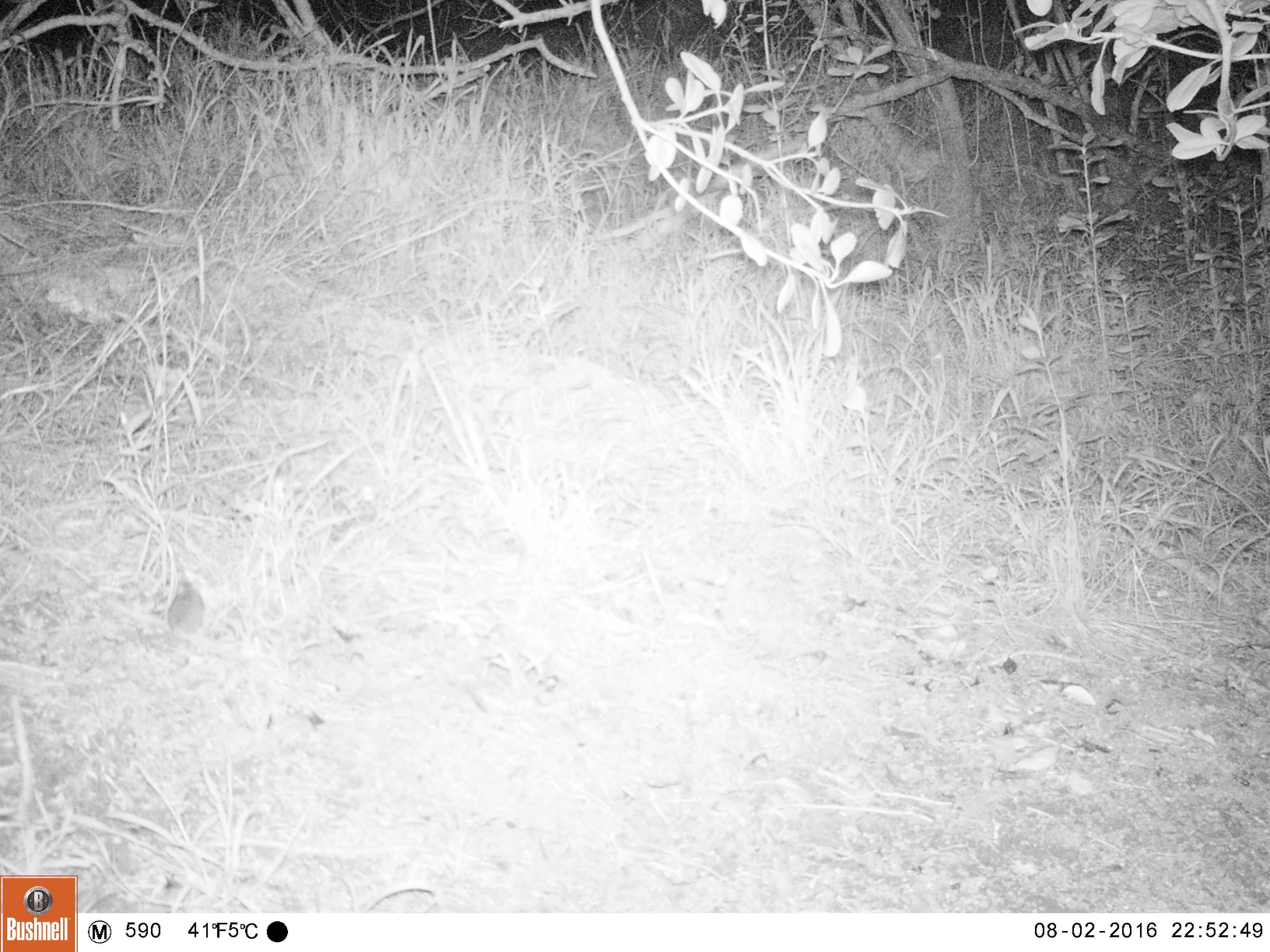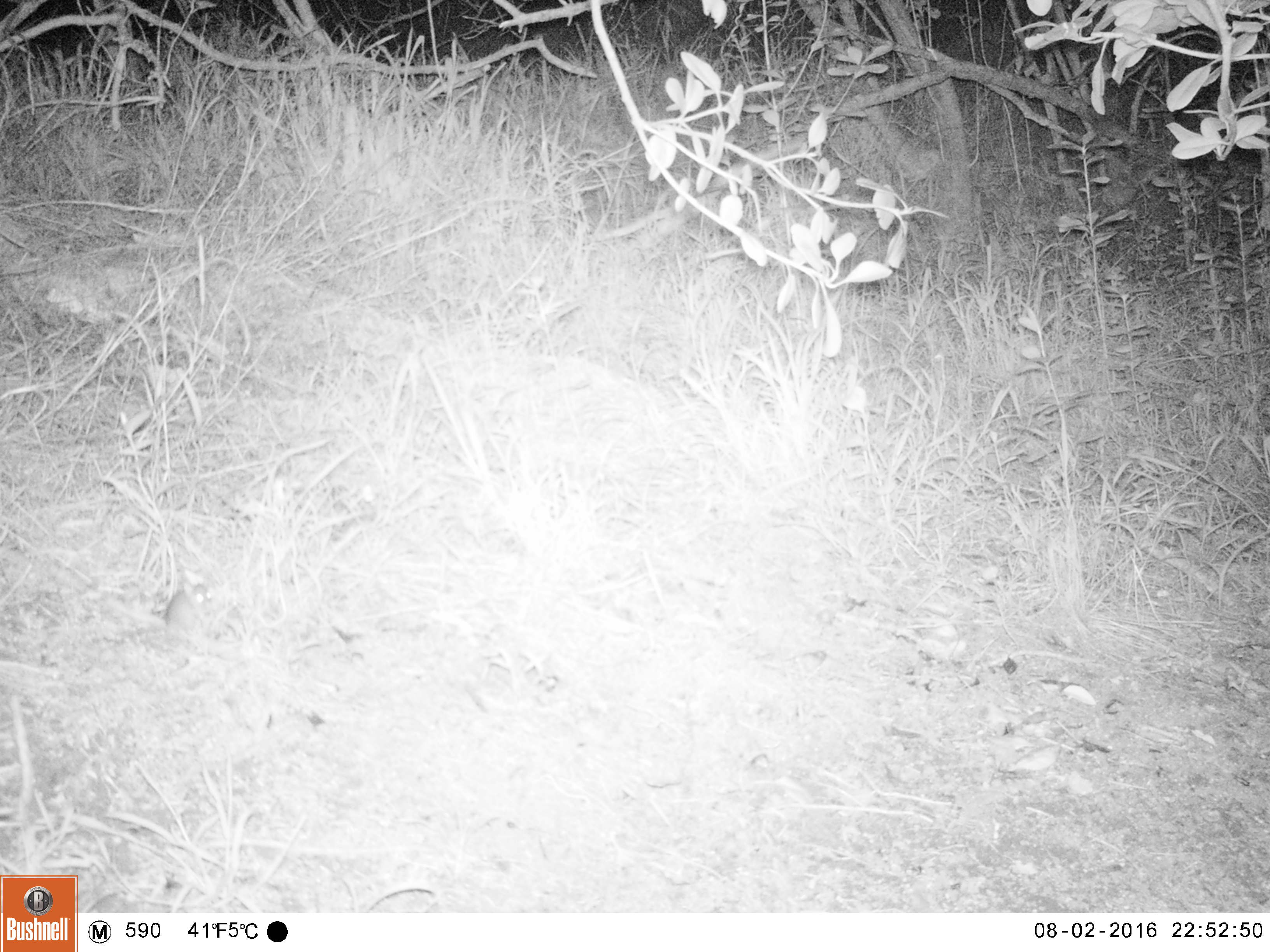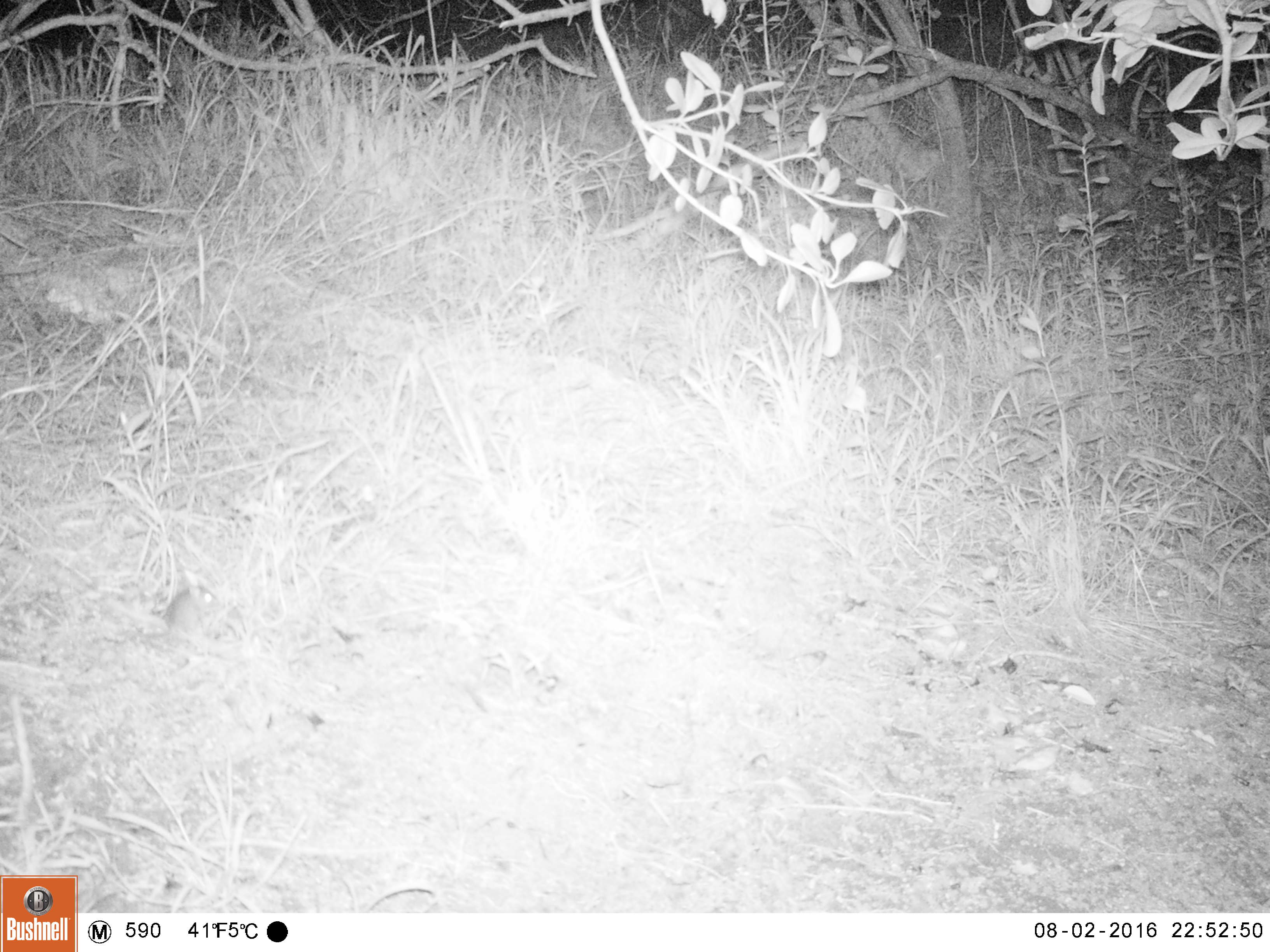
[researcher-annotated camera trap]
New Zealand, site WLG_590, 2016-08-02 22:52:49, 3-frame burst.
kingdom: Animalia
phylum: Chordata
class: Mammalia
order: Rodentia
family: Muridae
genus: Mus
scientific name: Mus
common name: mouse